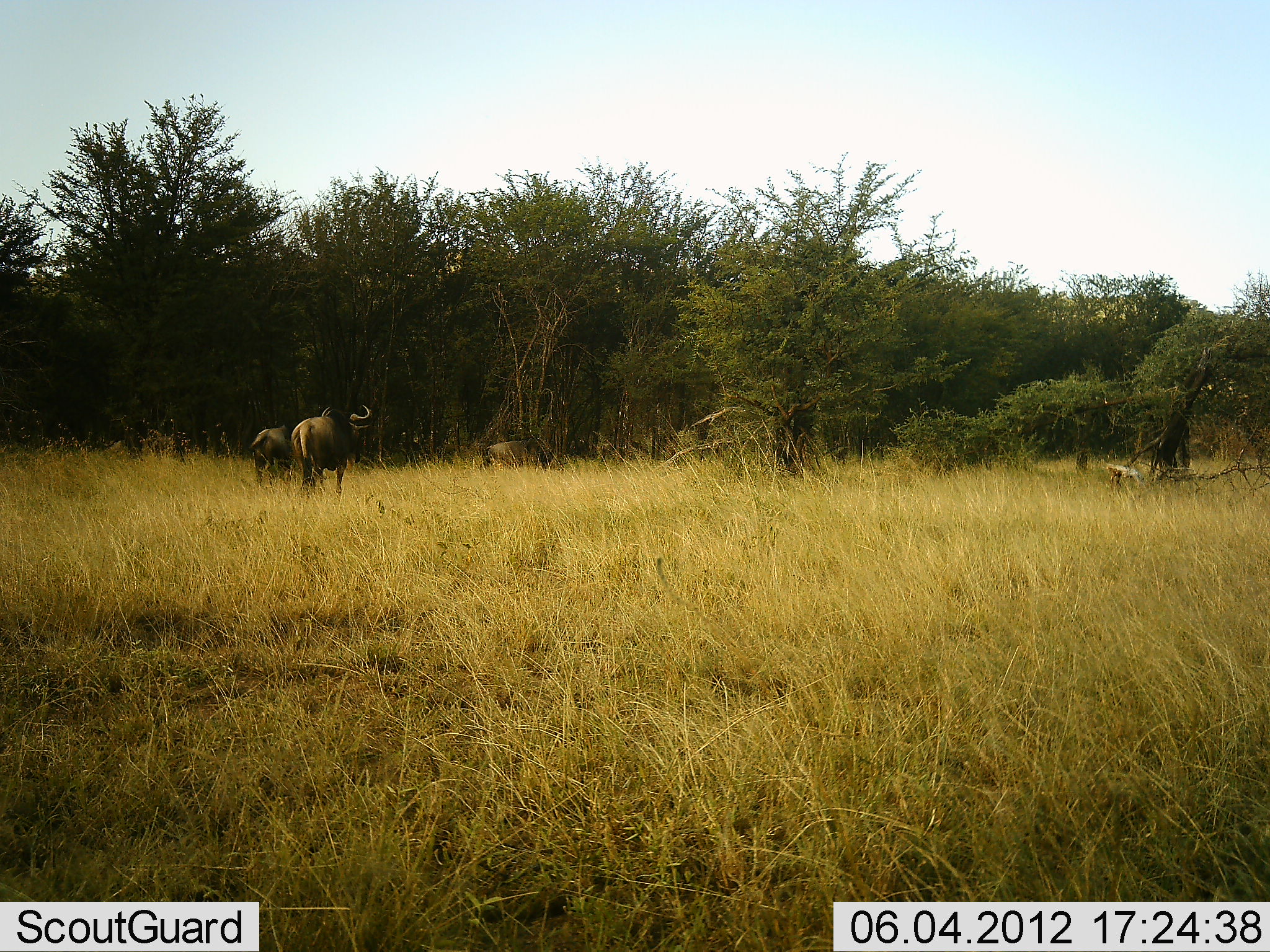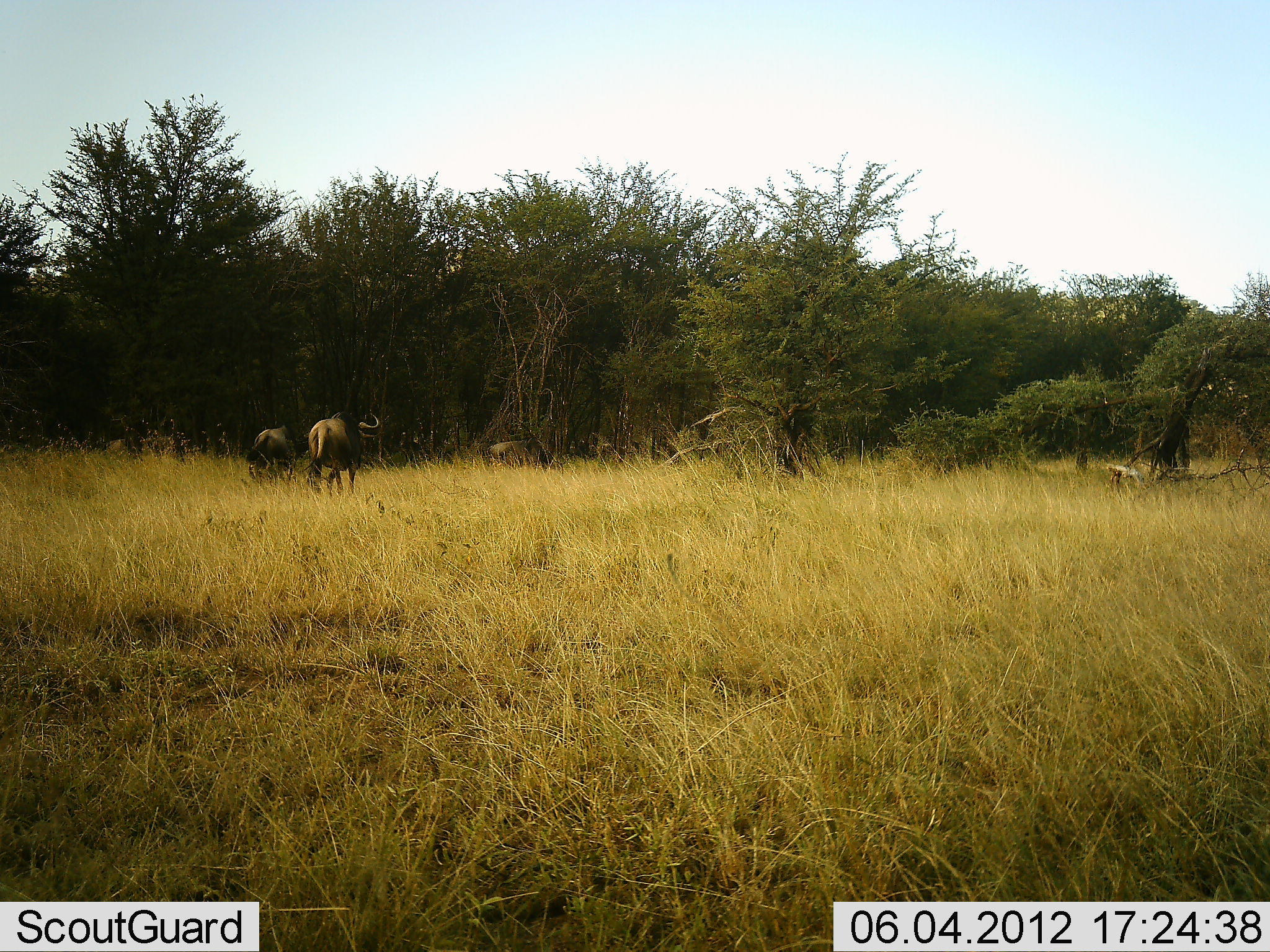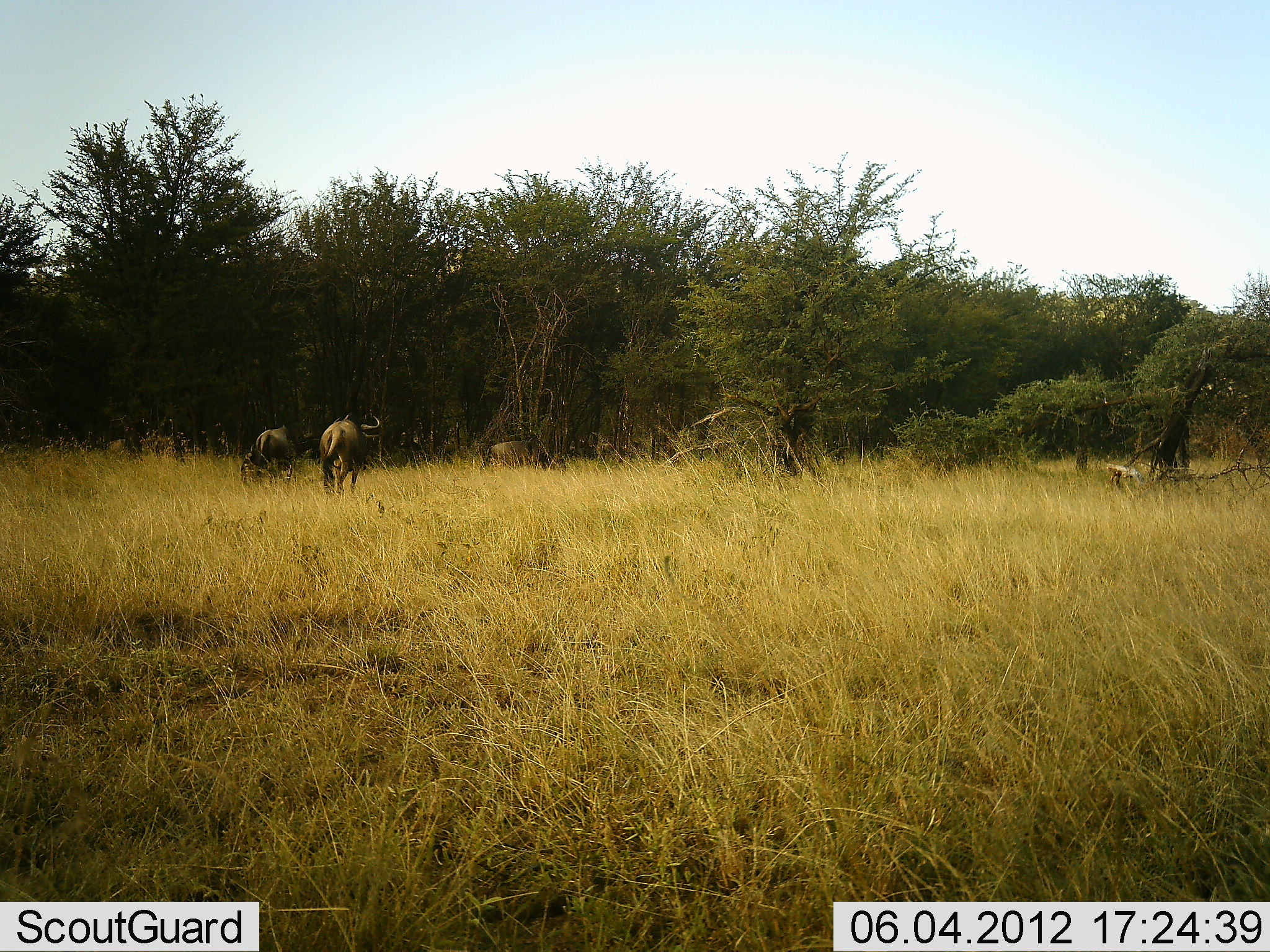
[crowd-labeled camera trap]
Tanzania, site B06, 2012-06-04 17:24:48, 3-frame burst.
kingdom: Animalia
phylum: Chordata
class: Mammalia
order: Artiodactyla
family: Bovidae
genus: Connochaetes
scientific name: Connochaetes taurinus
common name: blue wildebeest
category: wildebeest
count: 3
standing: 50%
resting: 0%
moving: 80%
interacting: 0%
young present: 0%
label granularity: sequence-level